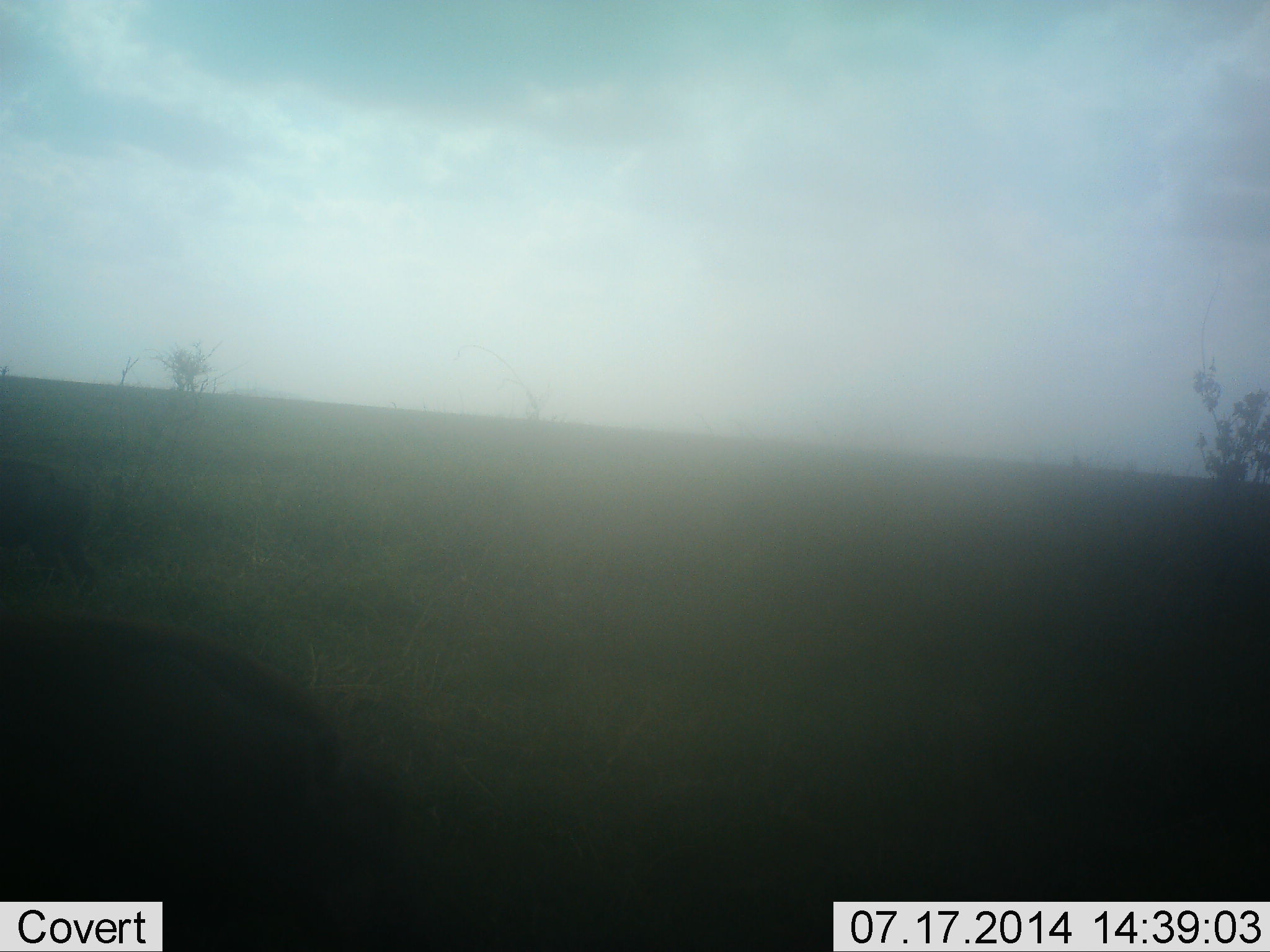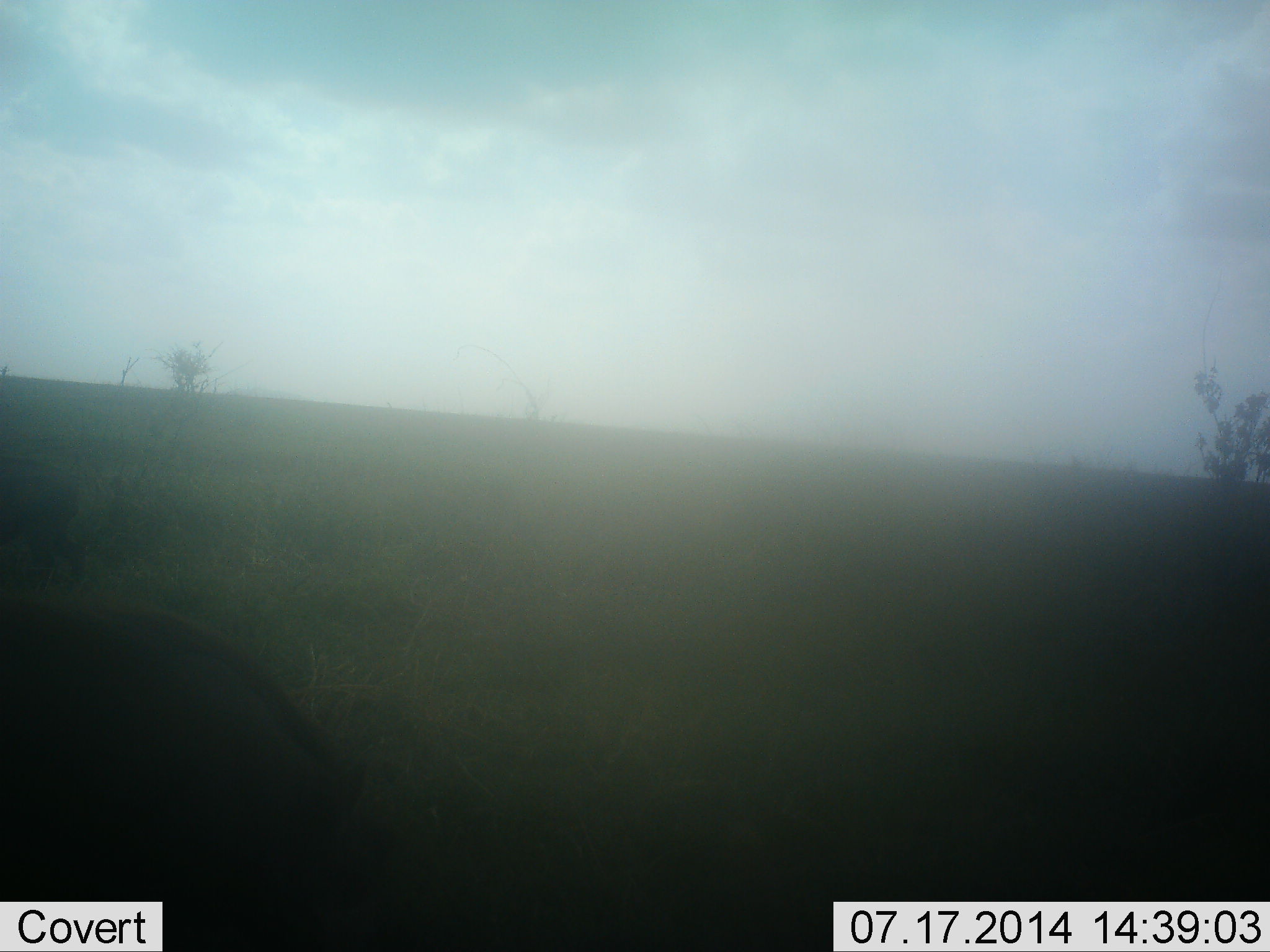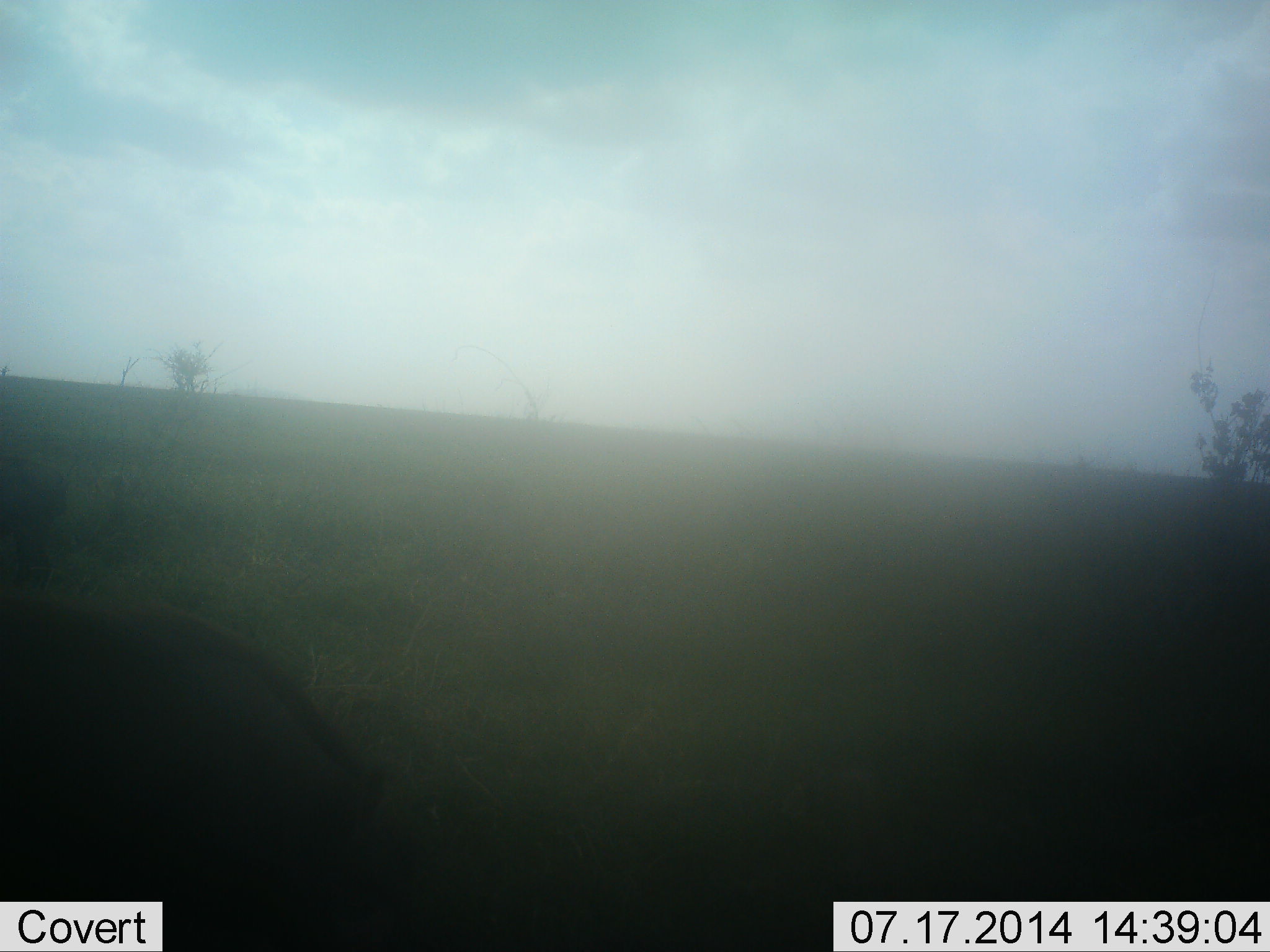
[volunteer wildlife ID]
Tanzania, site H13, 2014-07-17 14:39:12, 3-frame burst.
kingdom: Animalia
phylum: Chordata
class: Mammalia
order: Artiodactyla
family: Suidae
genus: Phacochoerus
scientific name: Phacochoerus africanus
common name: warthog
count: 2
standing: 30%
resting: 0%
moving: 20%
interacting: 0%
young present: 0%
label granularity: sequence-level